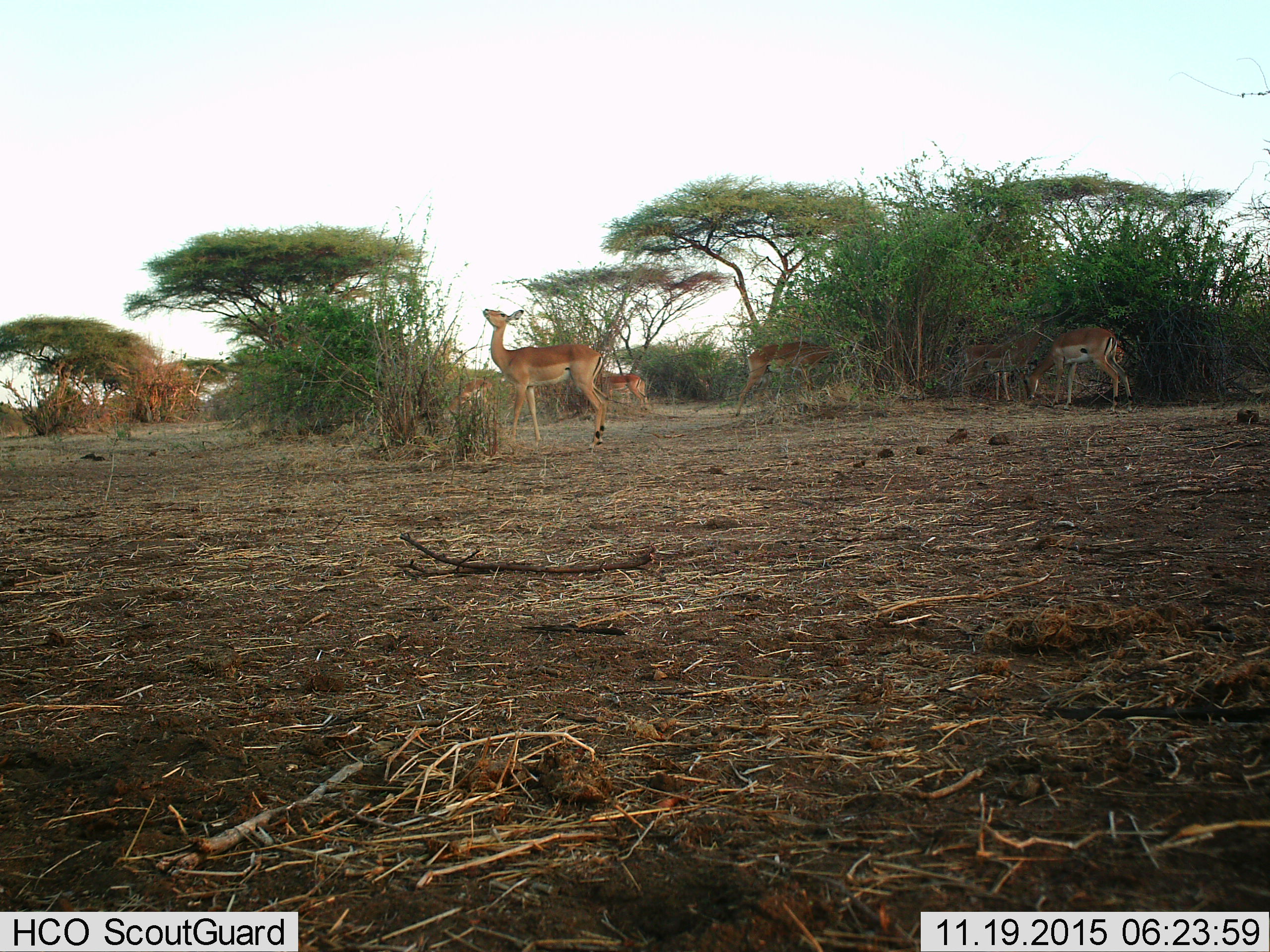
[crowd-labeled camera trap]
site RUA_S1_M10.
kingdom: Animalia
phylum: Chordata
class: Mammalia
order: Artiodactyla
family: Bovidae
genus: Aepyceros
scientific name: Aepyceros melampus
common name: impala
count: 6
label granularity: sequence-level